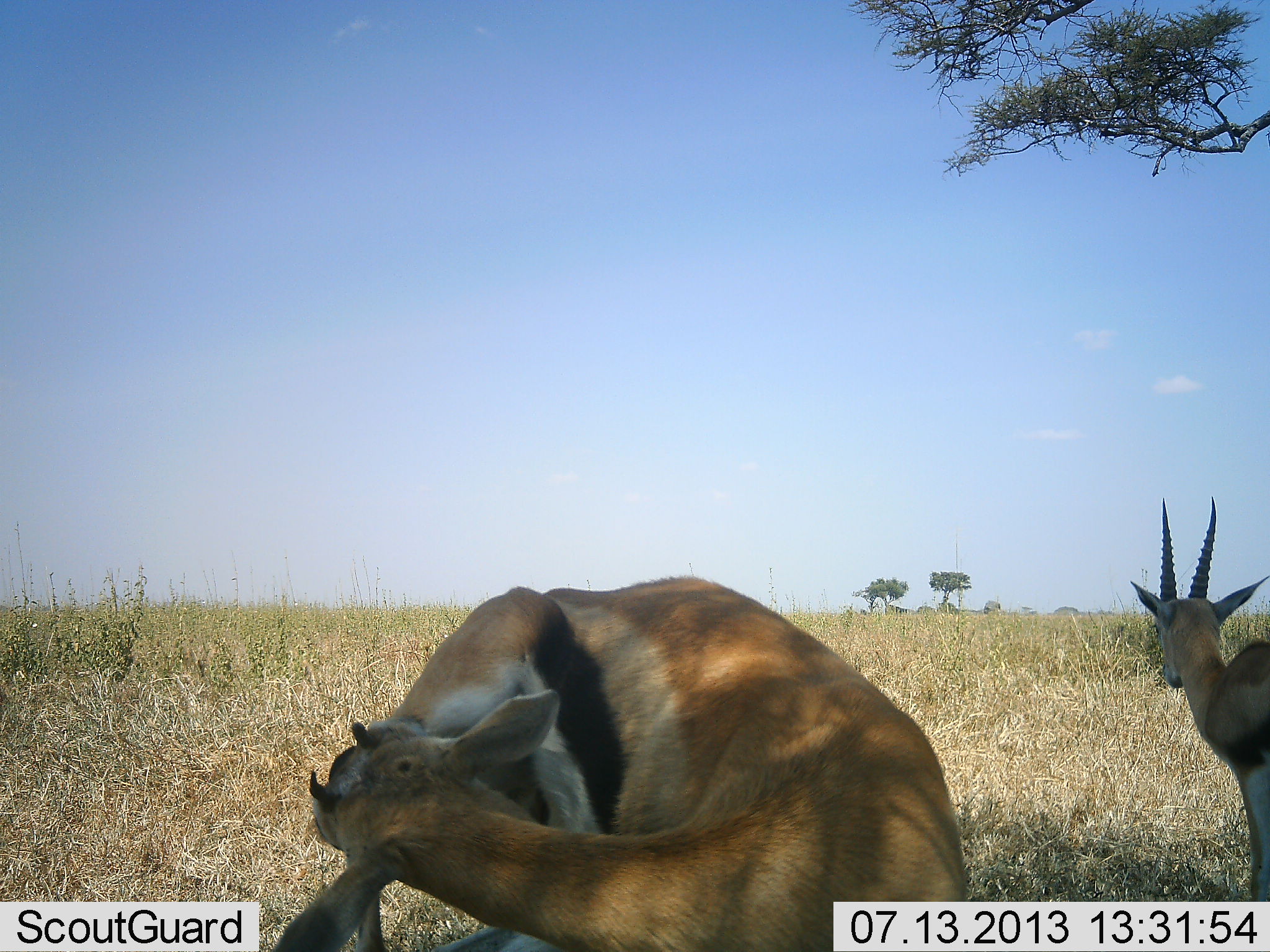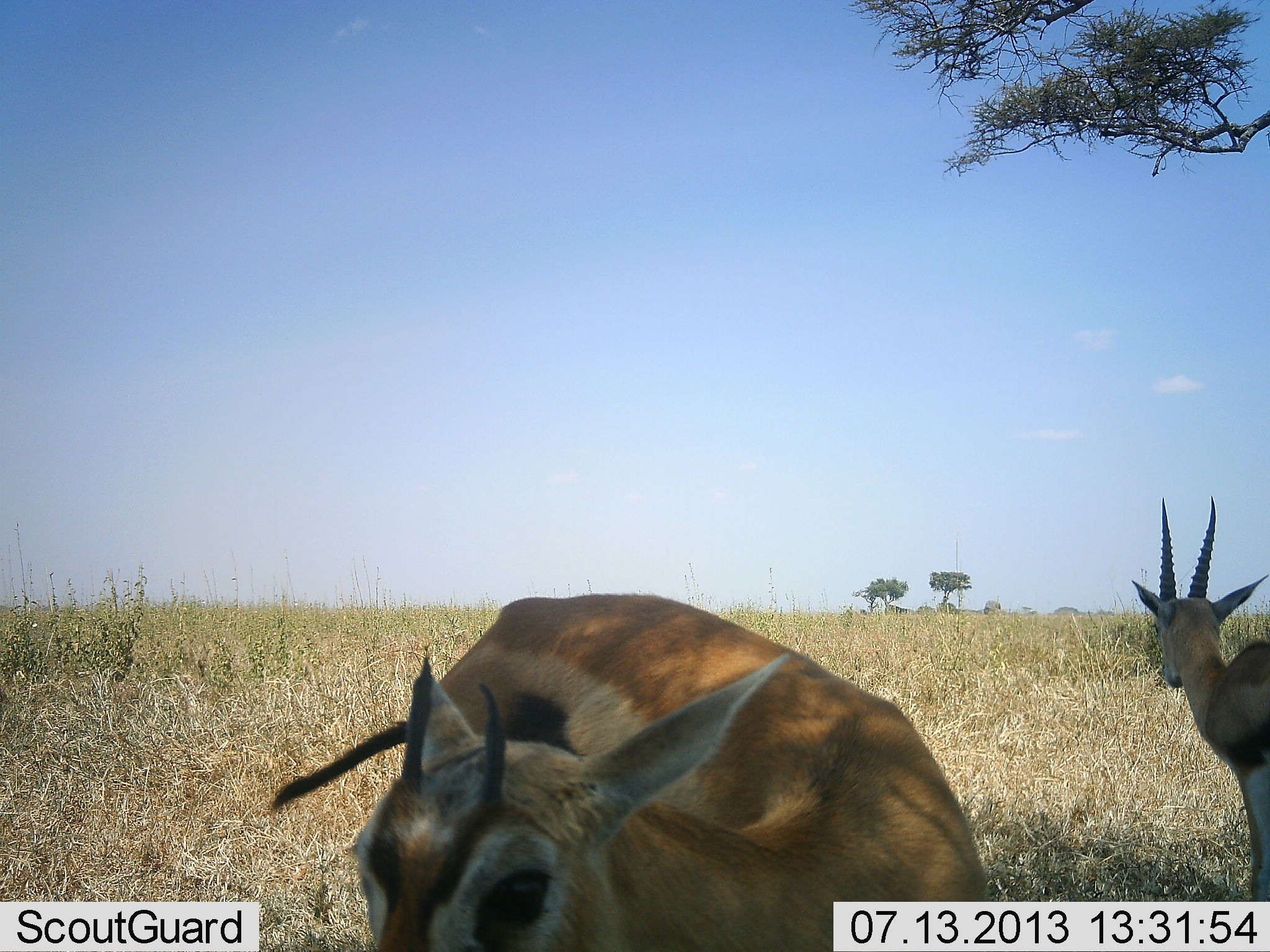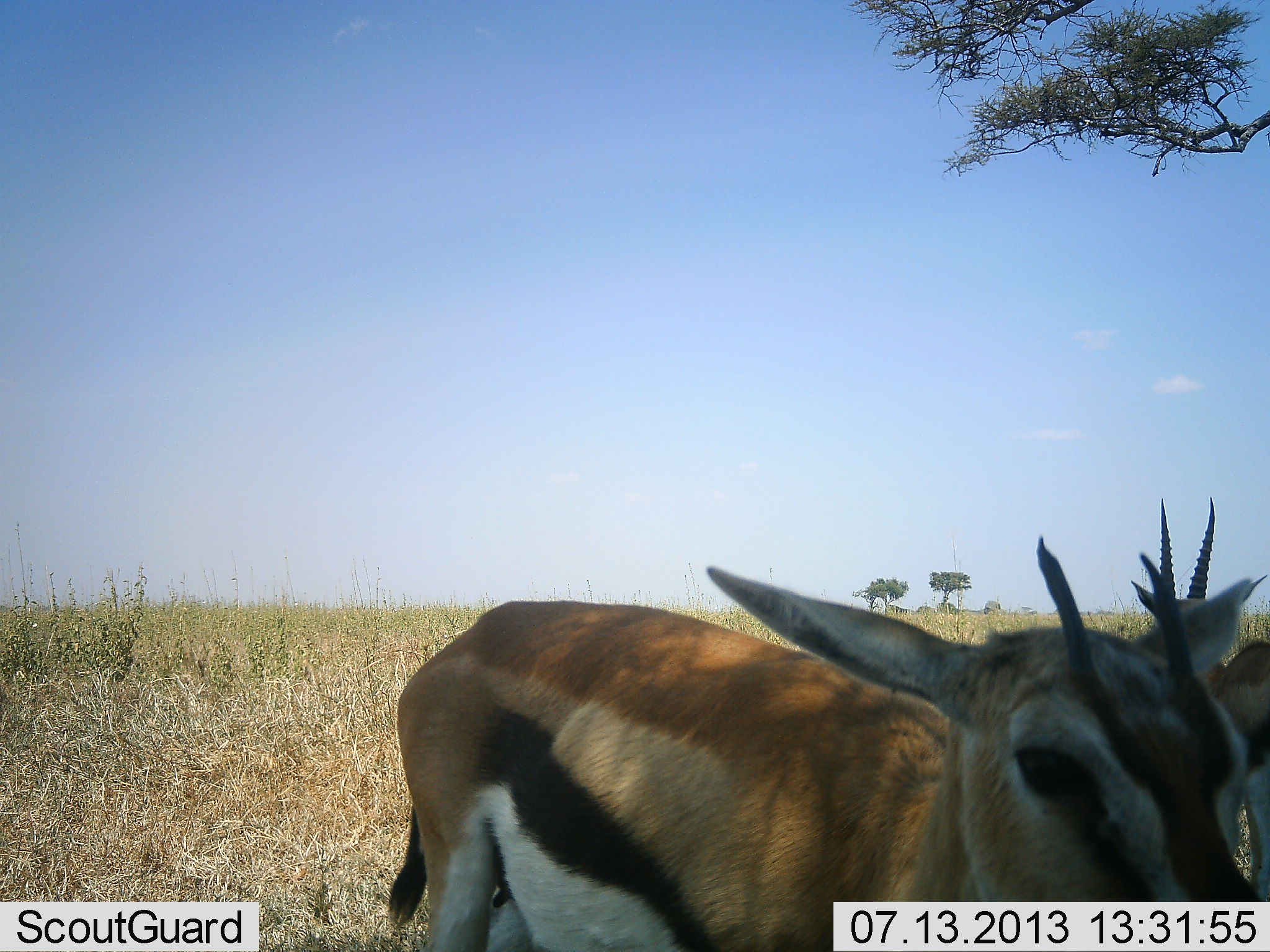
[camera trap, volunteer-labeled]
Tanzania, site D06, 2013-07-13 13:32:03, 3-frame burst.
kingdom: Animalia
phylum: Chordata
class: Mammalia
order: Artiodactyla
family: Bovidae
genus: Eudorcas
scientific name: Eudorcas thomsonii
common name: thomson's gazelle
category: gazellethomsons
Gazellethomsons (thomson's gazelle) (Eudorcas thomsonii), count 2. Behavior (volunteer vote fractions): standing 86%, resting 5%, moving 14%, interacting 5%. Young present (vote fraction): 5%. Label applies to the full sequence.